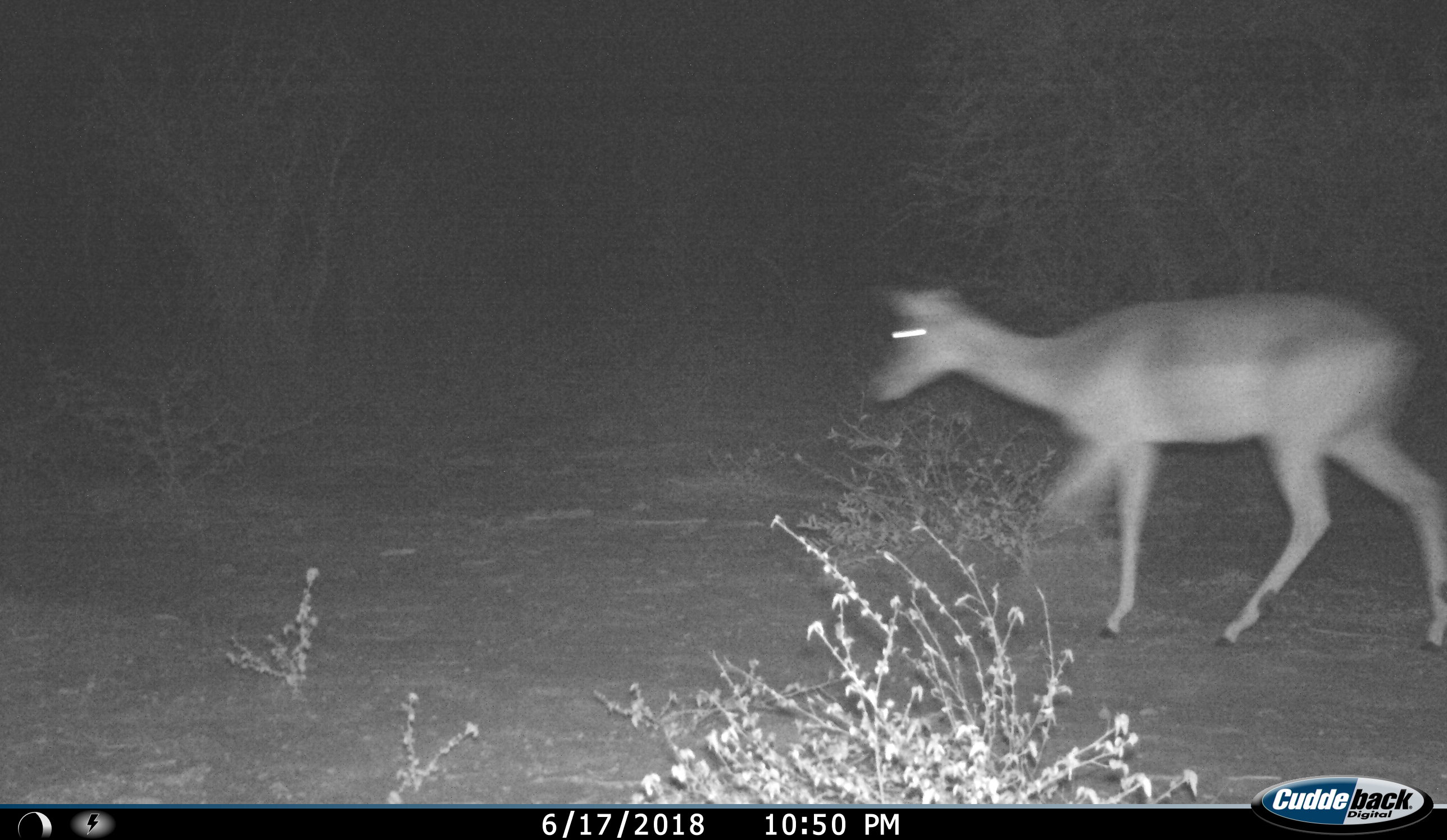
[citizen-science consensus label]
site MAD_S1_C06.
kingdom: Animalia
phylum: Chordata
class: Mammalia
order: Artiodactyla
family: Bovidae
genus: Aepyceros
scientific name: Aepyceros melampus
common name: impala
Impala (Aepyceros melampus), count 1. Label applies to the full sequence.